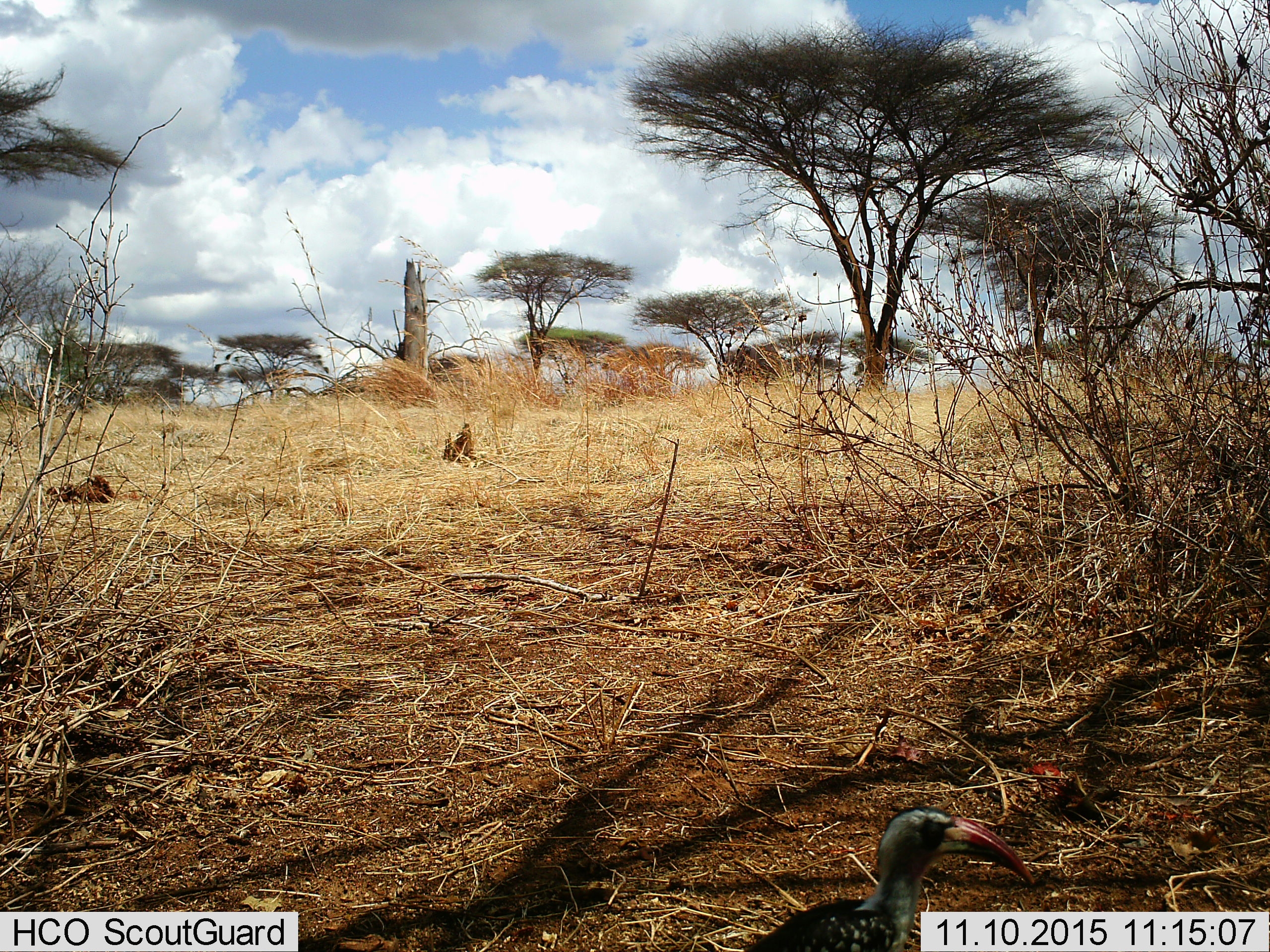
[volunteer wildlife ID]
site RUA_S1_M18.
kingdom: Animalia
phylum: Chordata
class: Aves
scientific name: Aves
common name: bird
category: birdother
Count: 1.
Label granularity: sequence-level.